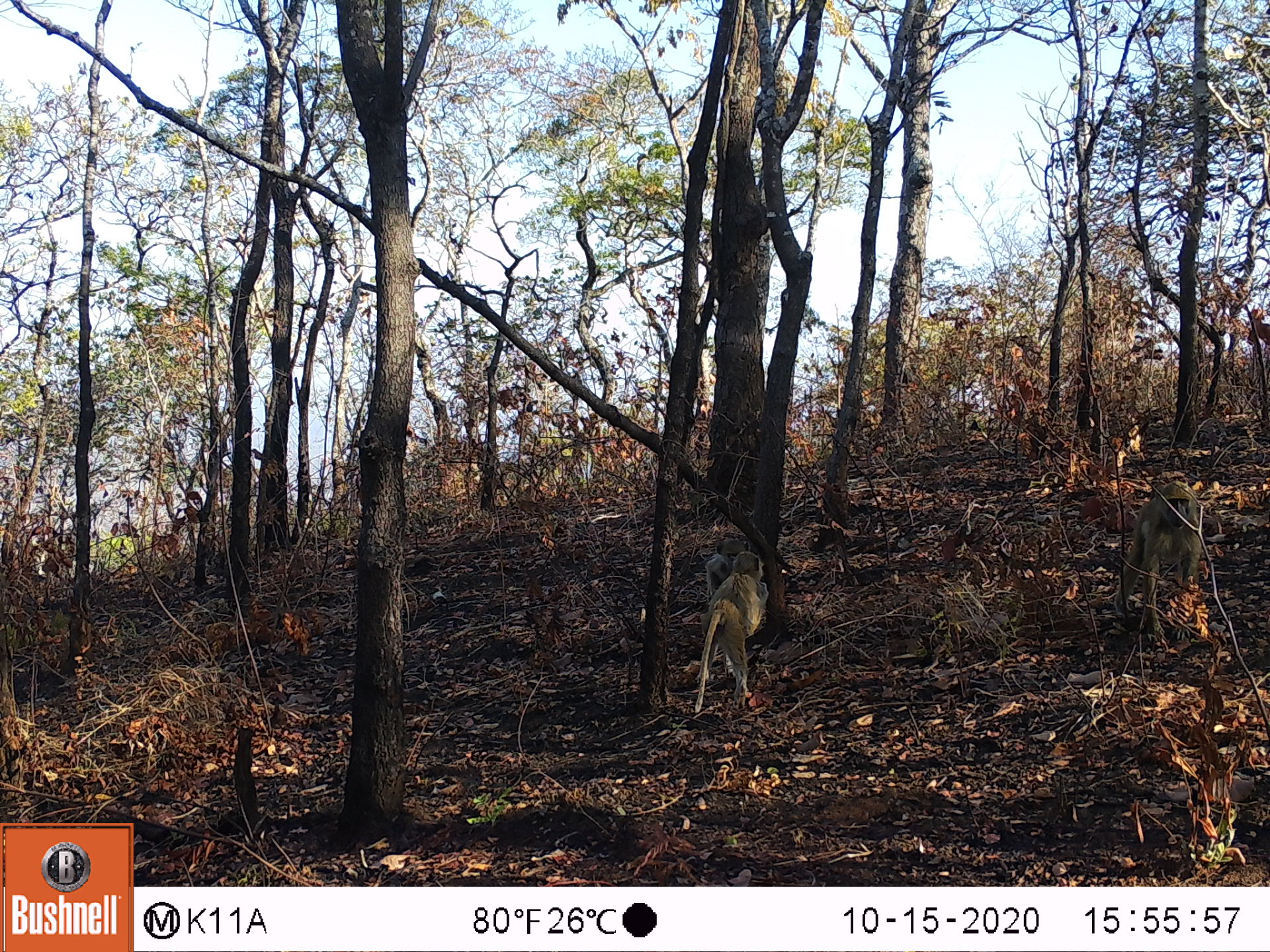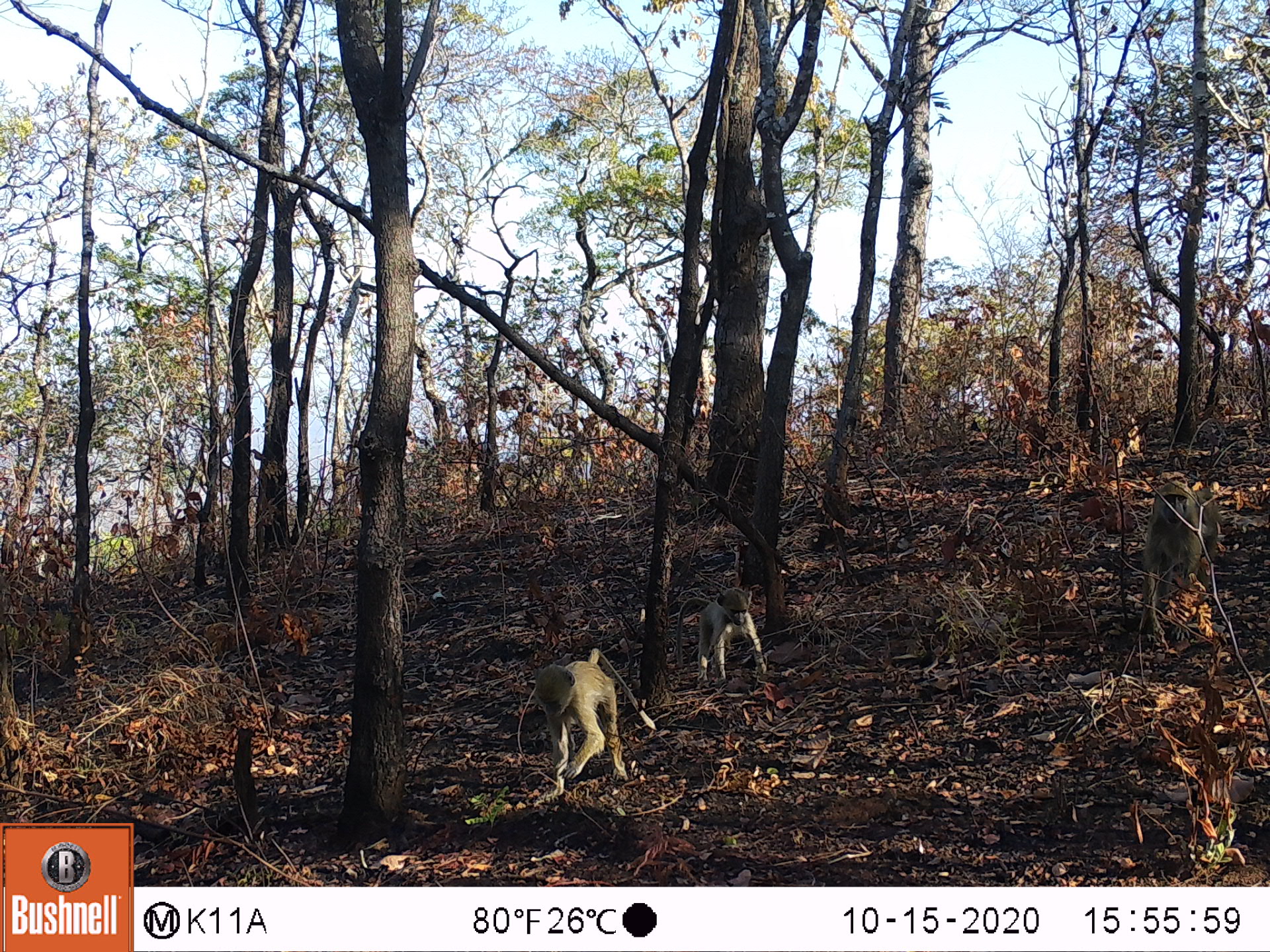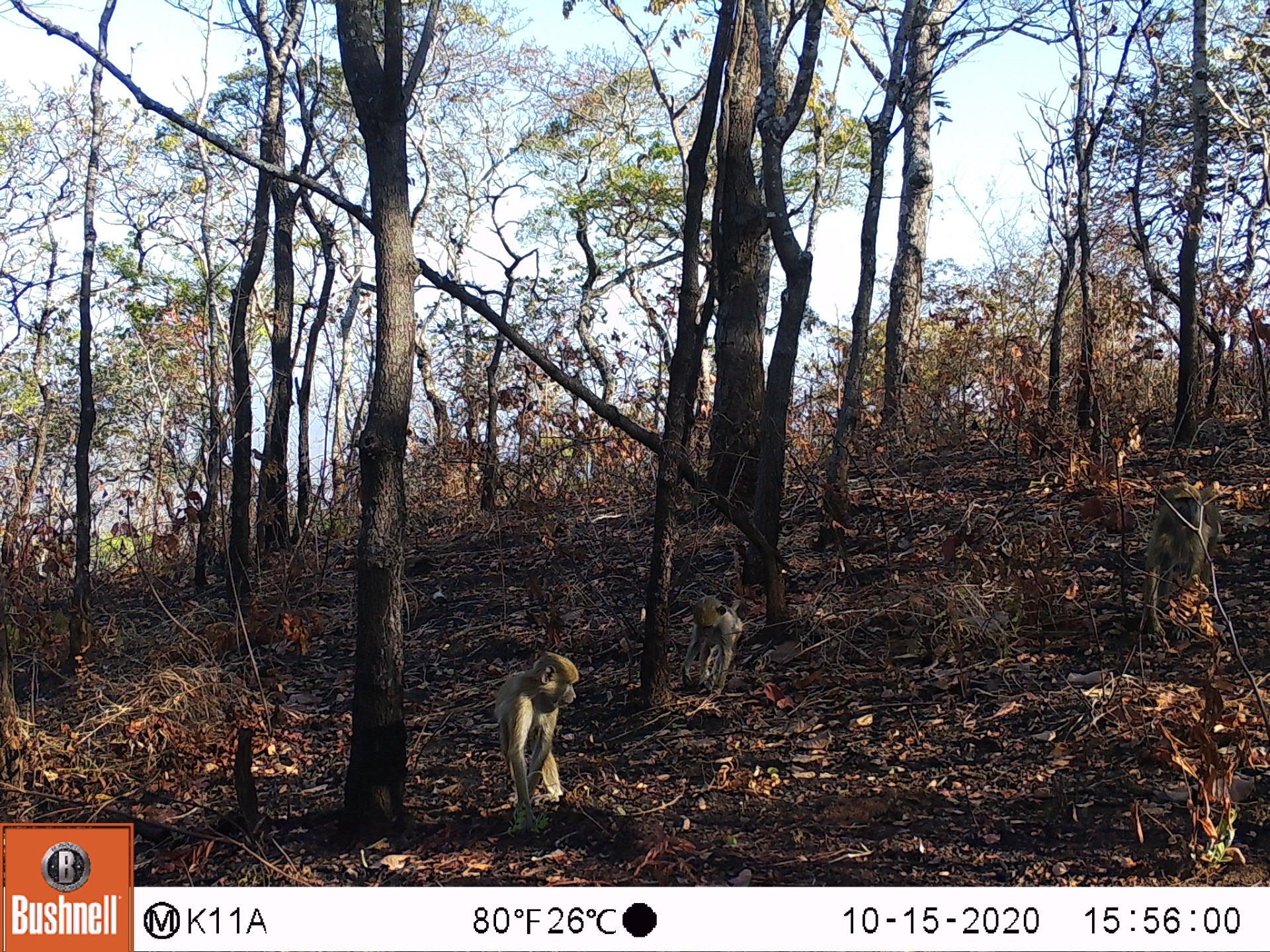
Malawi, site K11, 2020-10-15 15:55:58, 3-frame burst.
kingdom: Animalia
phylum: Chordata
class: Mammalia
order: Primates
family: Cercopithecidae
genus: Papio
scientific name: Papio cynocephalus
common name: yellow baboon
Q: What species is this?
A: Yellow baboon (Papio cynocephalus).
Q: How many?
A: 2.